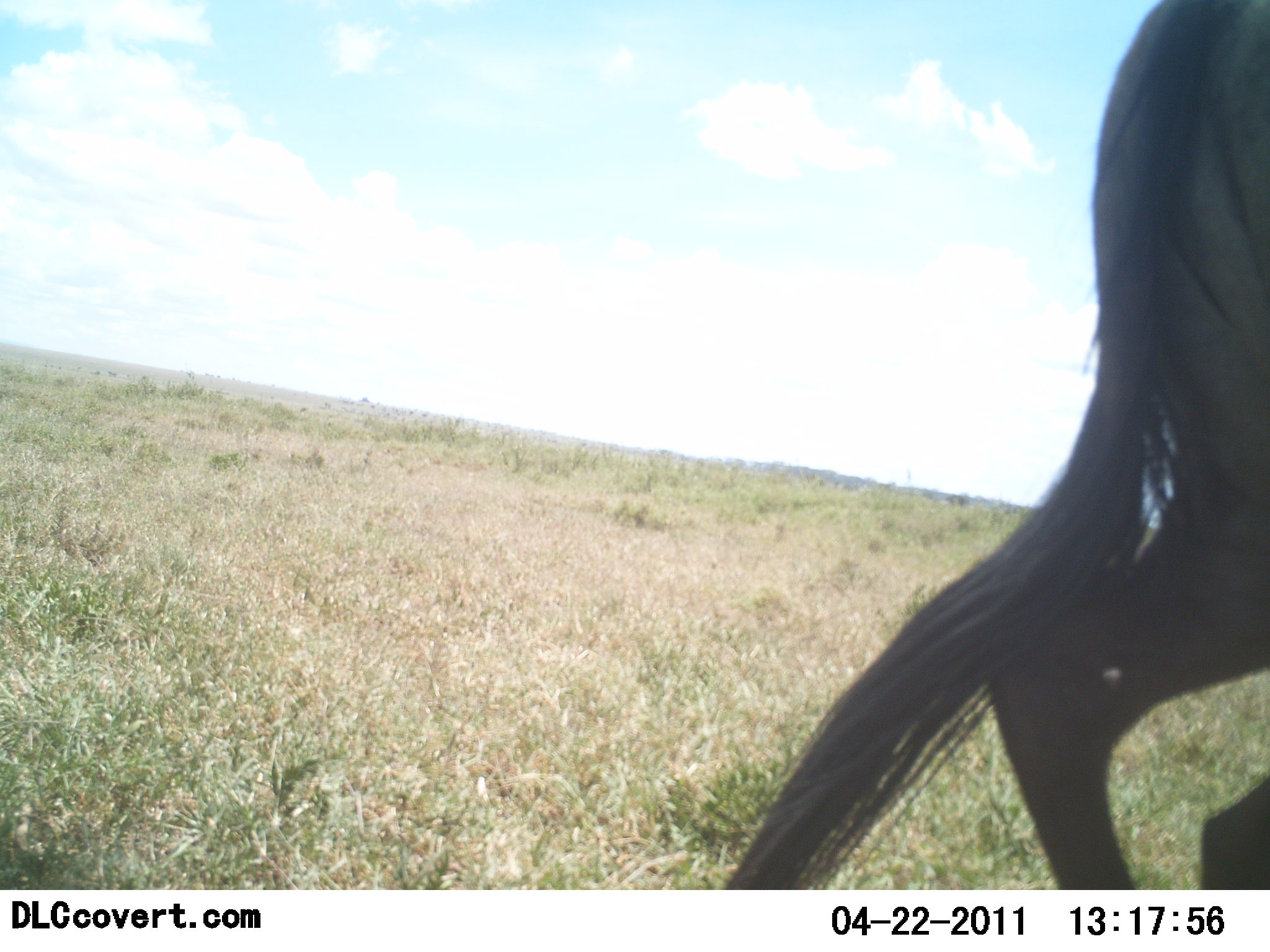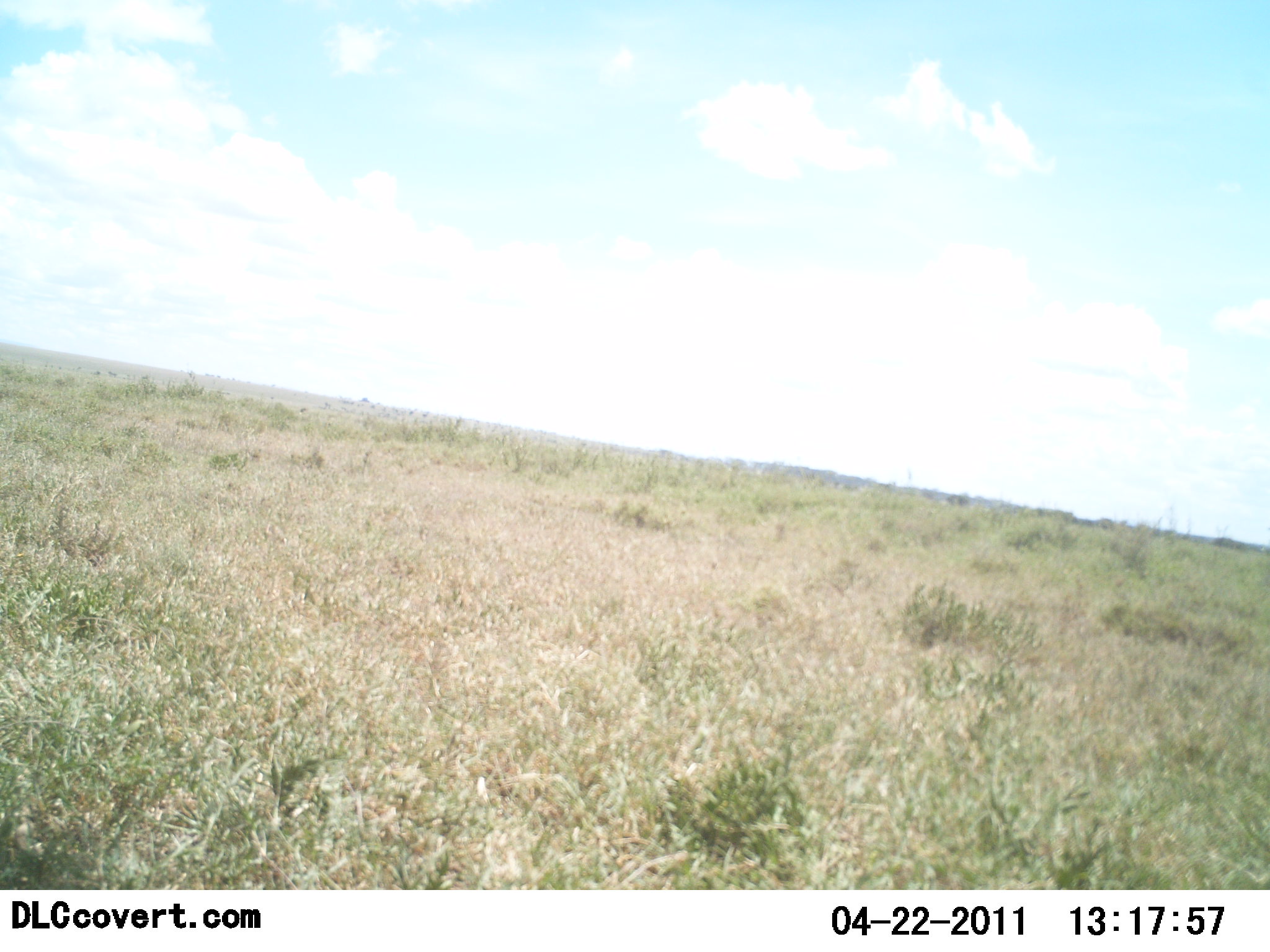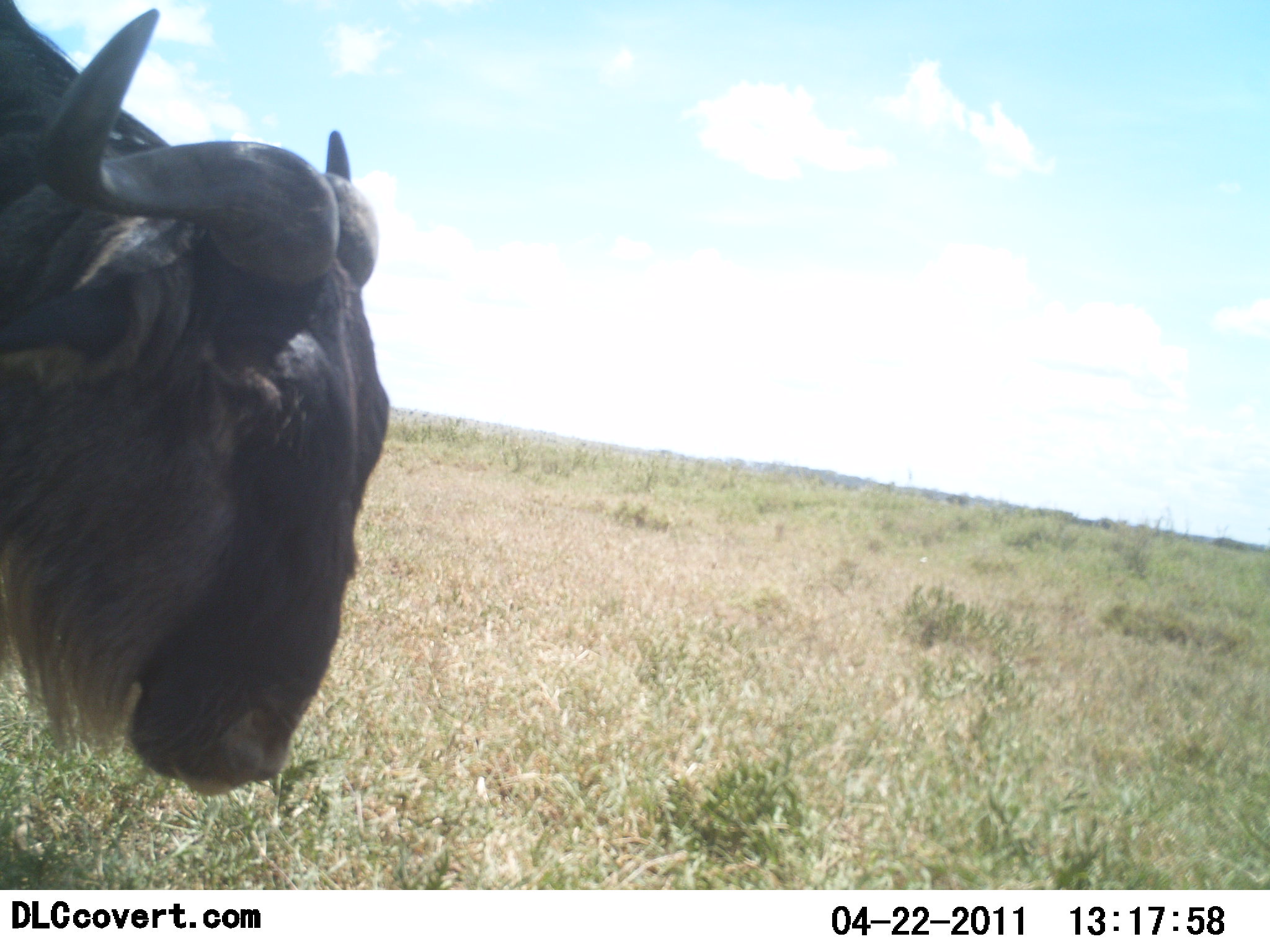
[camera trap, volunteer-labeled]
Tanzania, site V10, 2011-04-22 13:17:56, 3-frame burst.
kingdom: Animalia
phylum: Chordata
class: Mammalia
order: Artiodactyla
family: Bovidae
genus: Connochaetes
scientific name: Connochaetes taurinus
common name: blue wildebeest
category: wildebeest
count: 1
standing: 0%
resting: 0%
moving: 100%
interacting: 0%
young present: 0%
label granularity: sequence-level